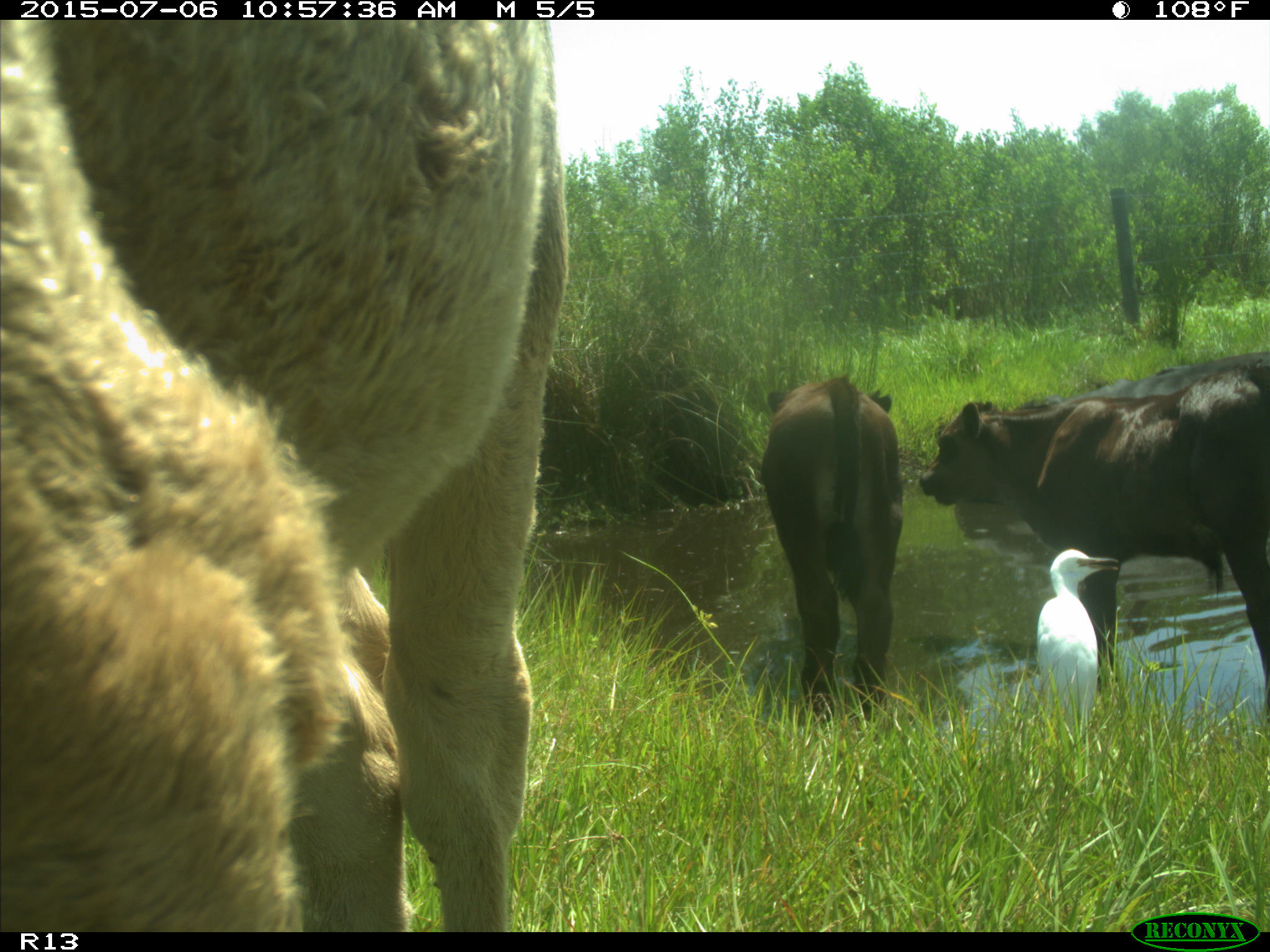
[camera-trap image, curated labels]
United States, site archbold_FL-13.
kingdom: Animalia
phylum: Chordata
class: Mammalia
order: Artiodactyla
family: Bovidae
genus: Bos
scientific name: Bos taurus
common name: domestic cow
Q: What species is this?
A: Bos taurus (domestic cow).